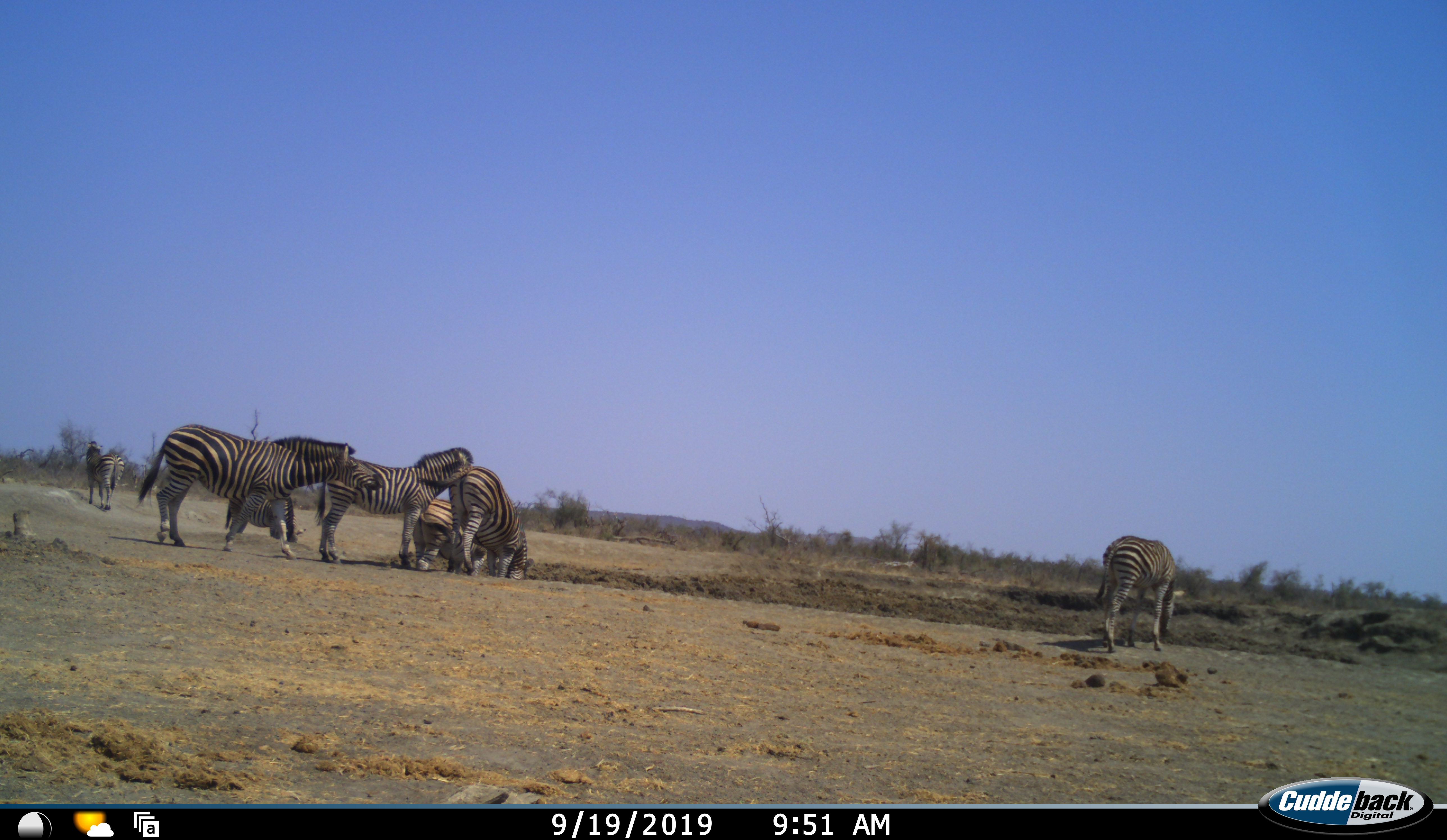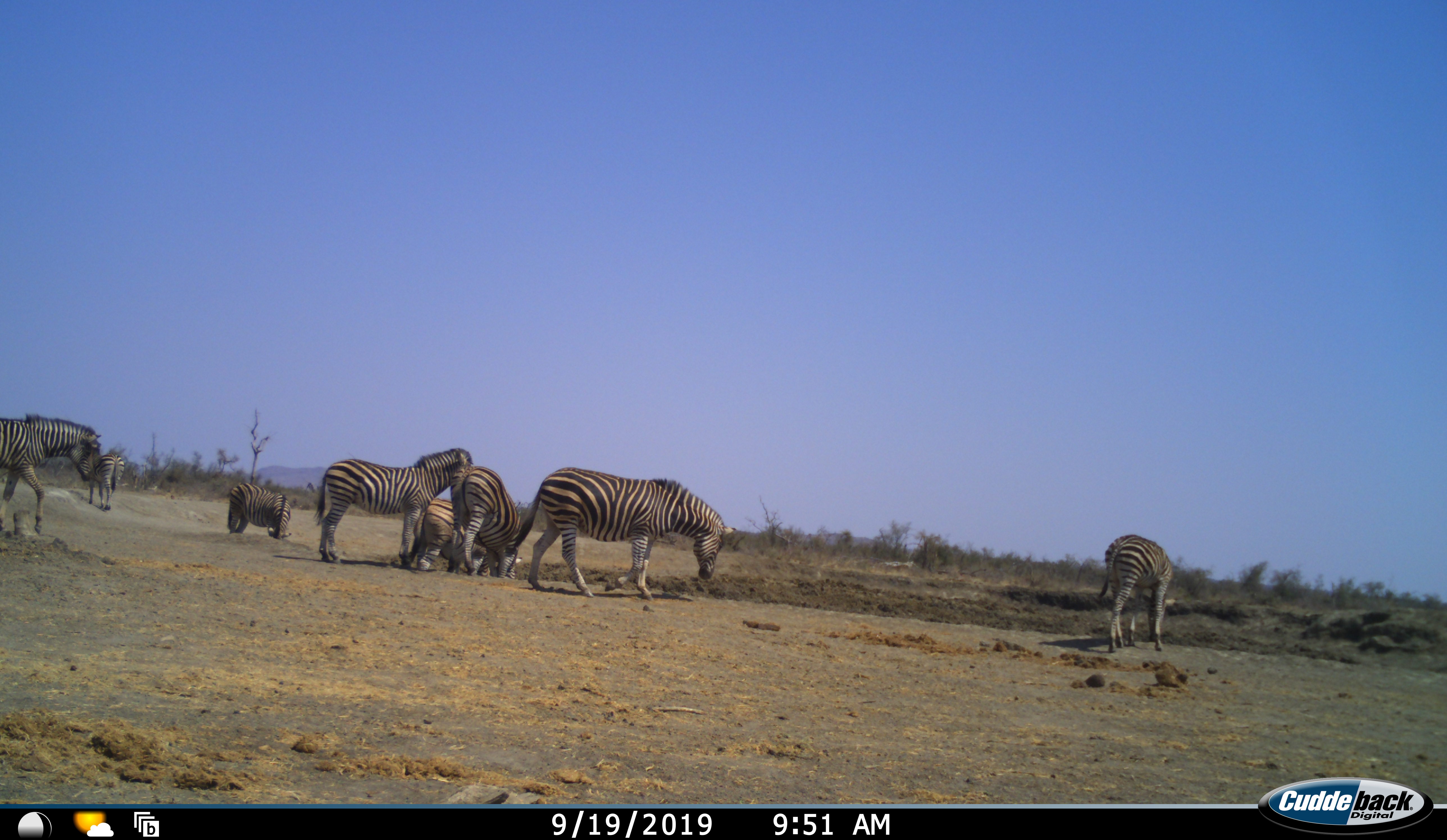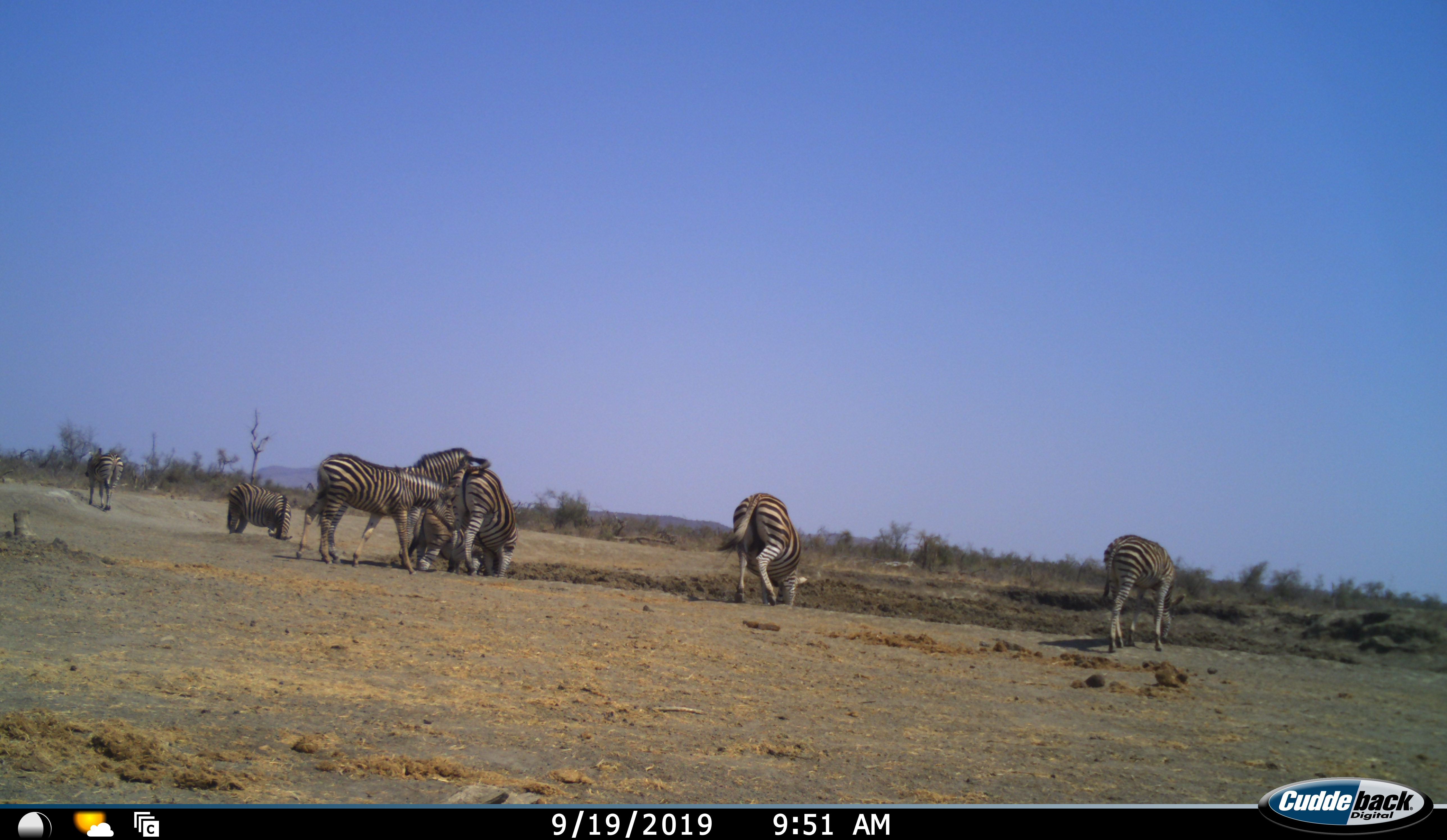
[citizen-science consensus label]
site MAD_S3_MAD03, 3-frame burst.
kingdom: Animalia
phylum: Chordata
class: Mammalia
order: Perissodactyla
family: Equidae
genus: Equus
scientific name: Equus quagga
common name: plains zebra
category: zebraplains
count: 7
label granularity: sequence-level